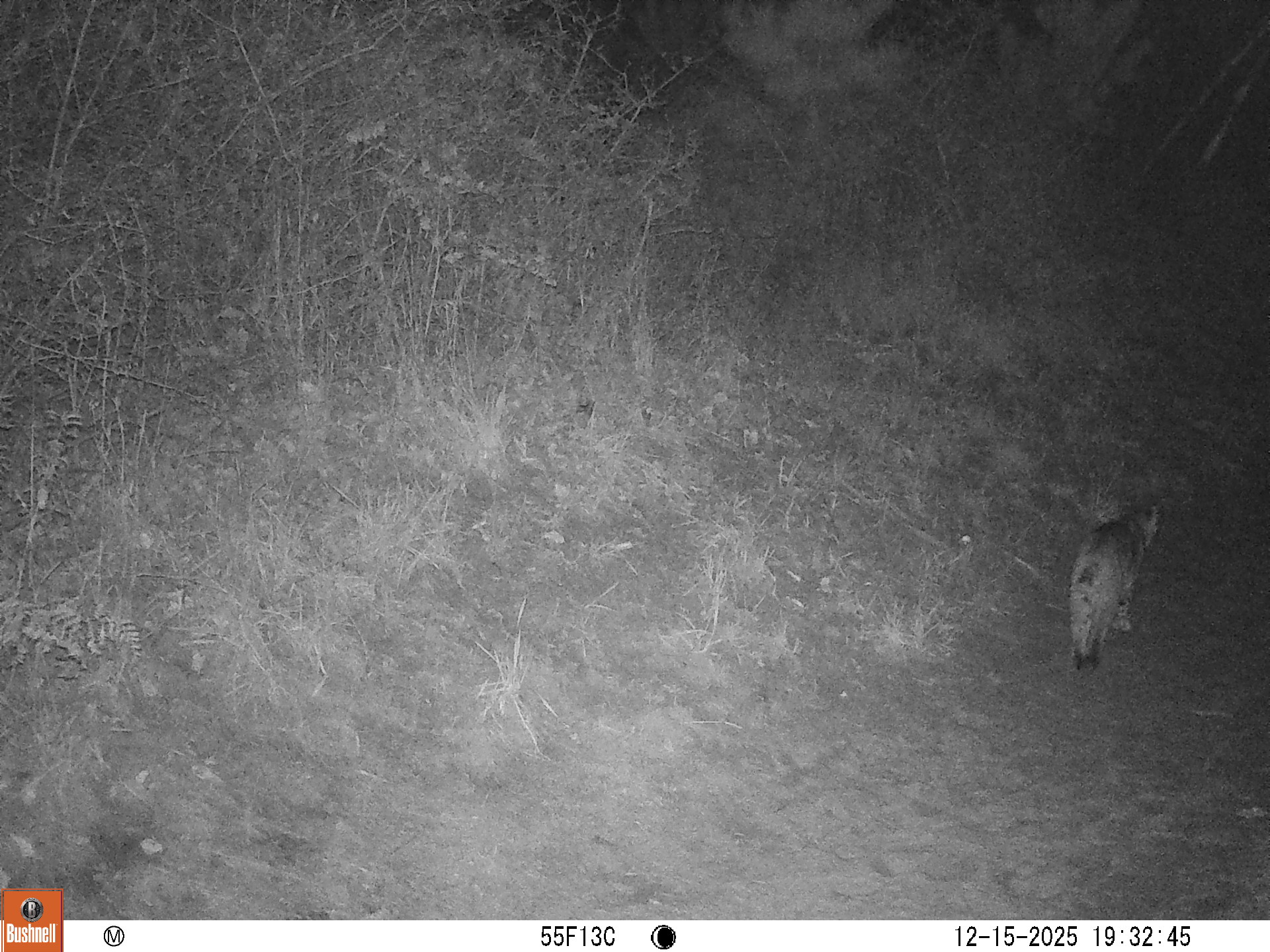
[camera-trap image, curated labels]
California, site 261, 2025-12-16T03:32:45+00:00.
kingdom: Animalia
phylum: Chordata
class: Mammalia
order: Carnivora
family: Felidae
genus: Lynx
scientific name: Lynx rufus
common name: bobcat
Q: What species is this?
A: Bobcat (Lynx rufus).